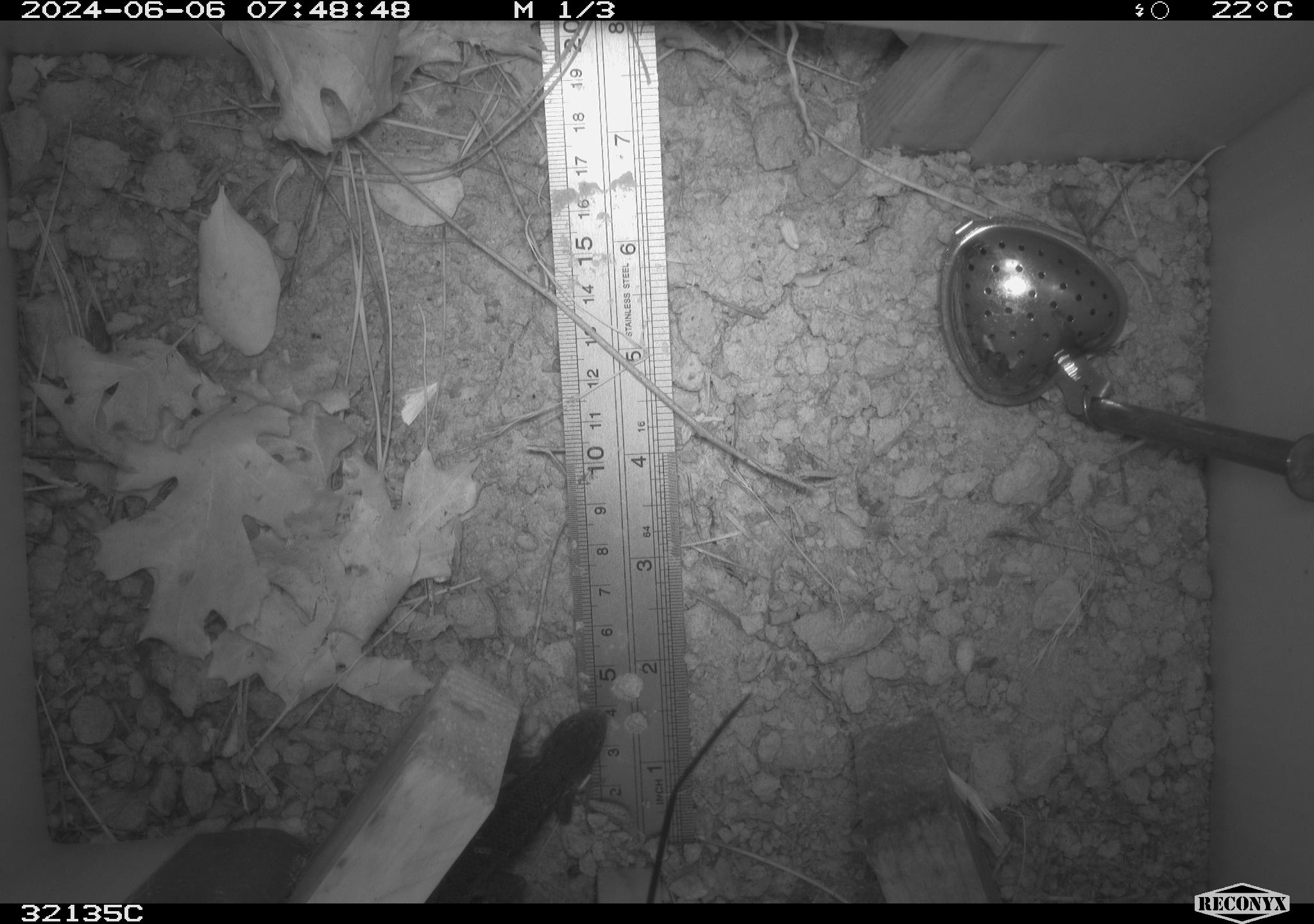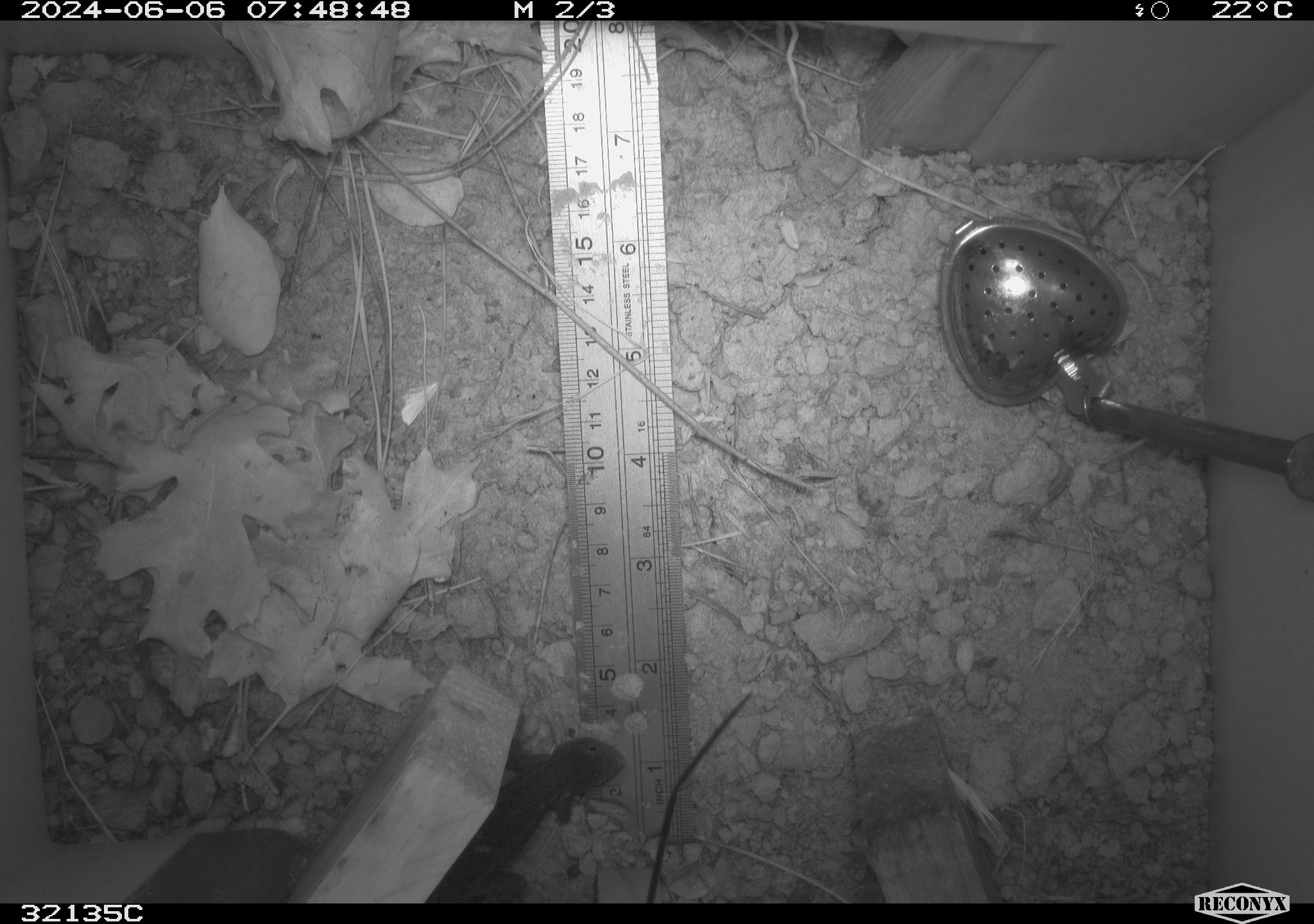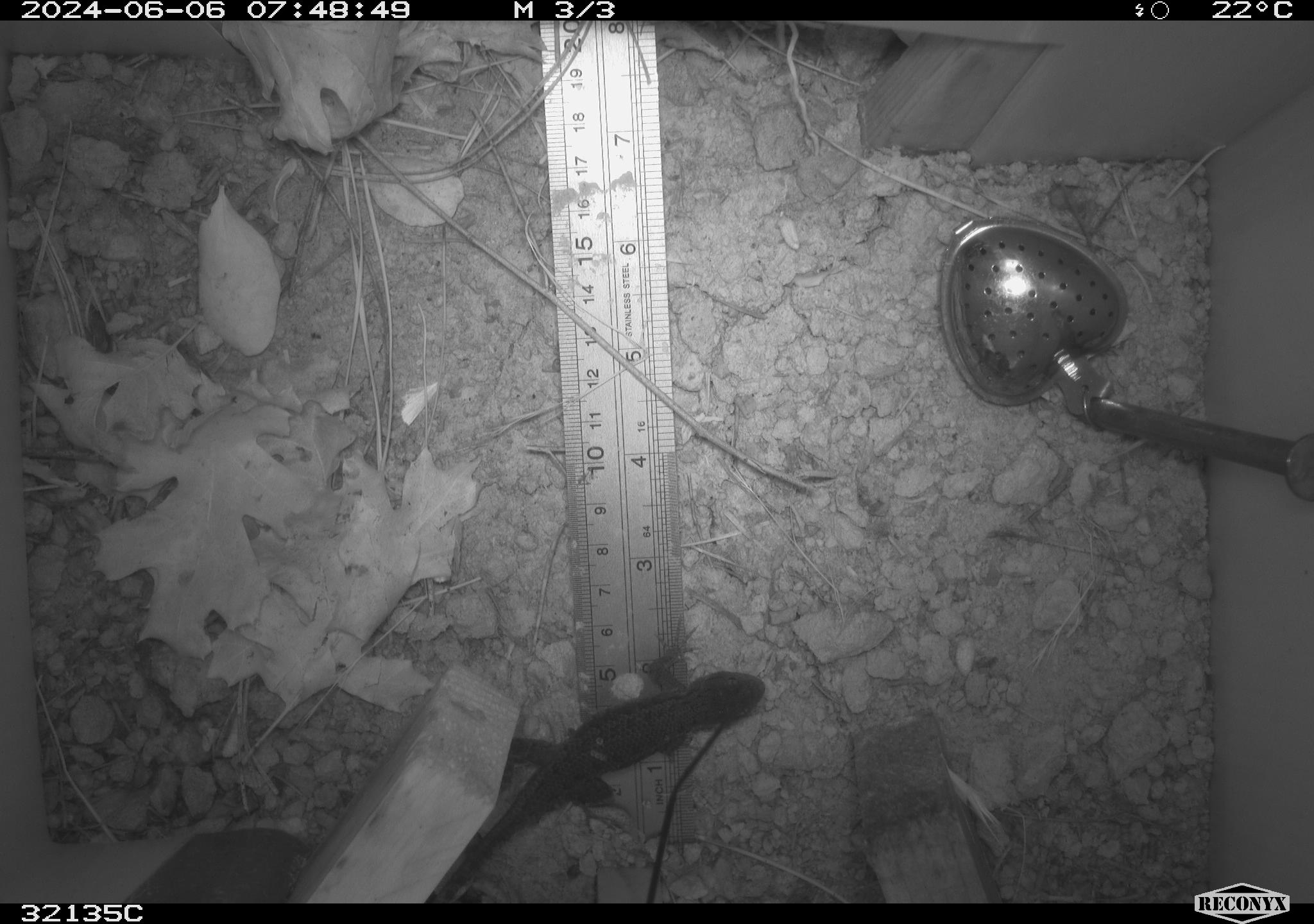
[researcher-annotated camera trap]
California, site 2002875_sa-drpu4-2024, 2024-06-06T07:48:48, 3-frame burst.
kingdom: Animalia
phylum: Chordata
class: Reptilia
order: Squamata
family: Phrynosomatidae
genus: Sceloporus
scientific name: Sceloporus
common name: spiny lizards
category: sceloporus species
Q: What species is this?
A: Sceloporus species (spiny lizards) (Sceloporus).